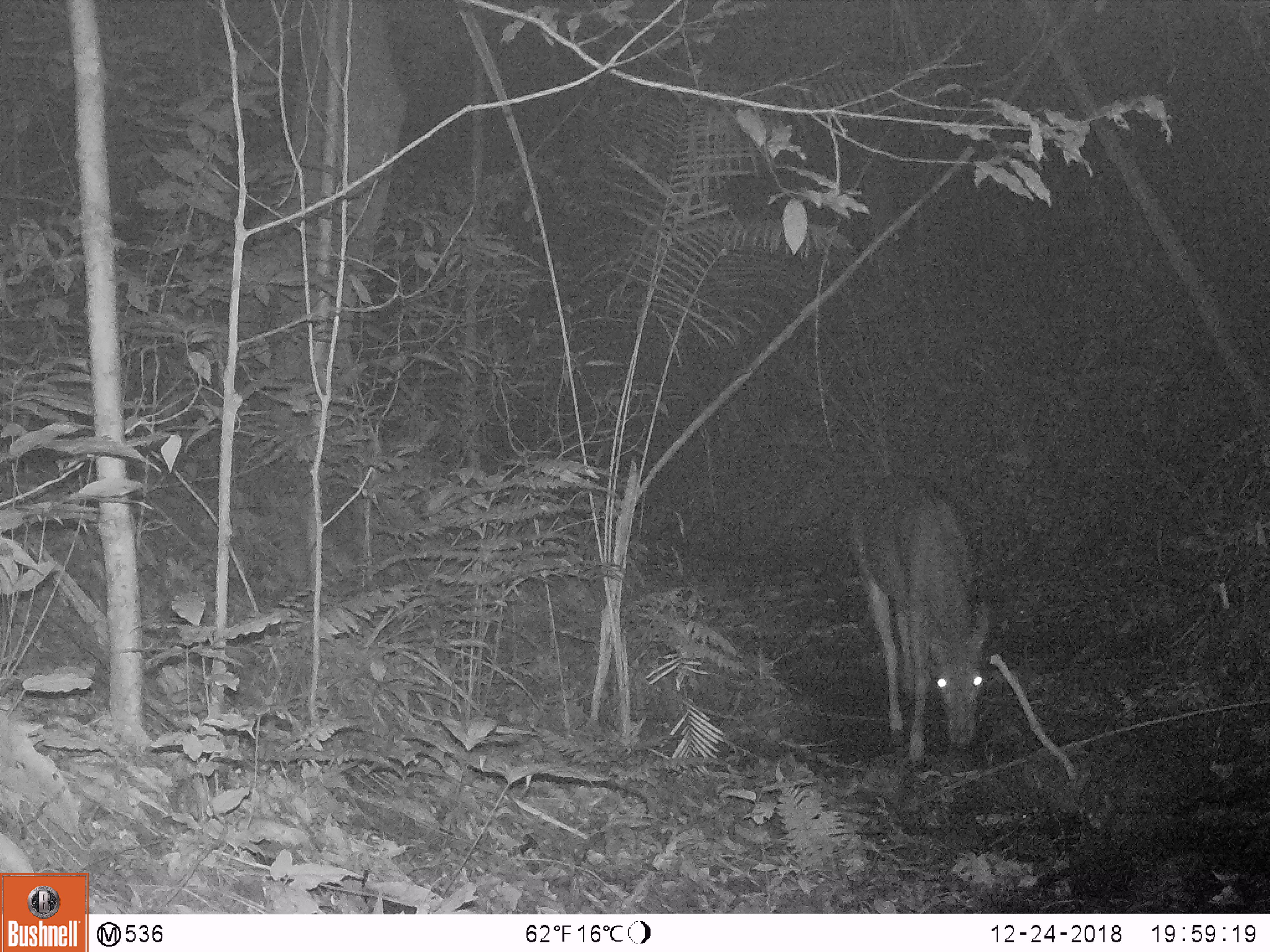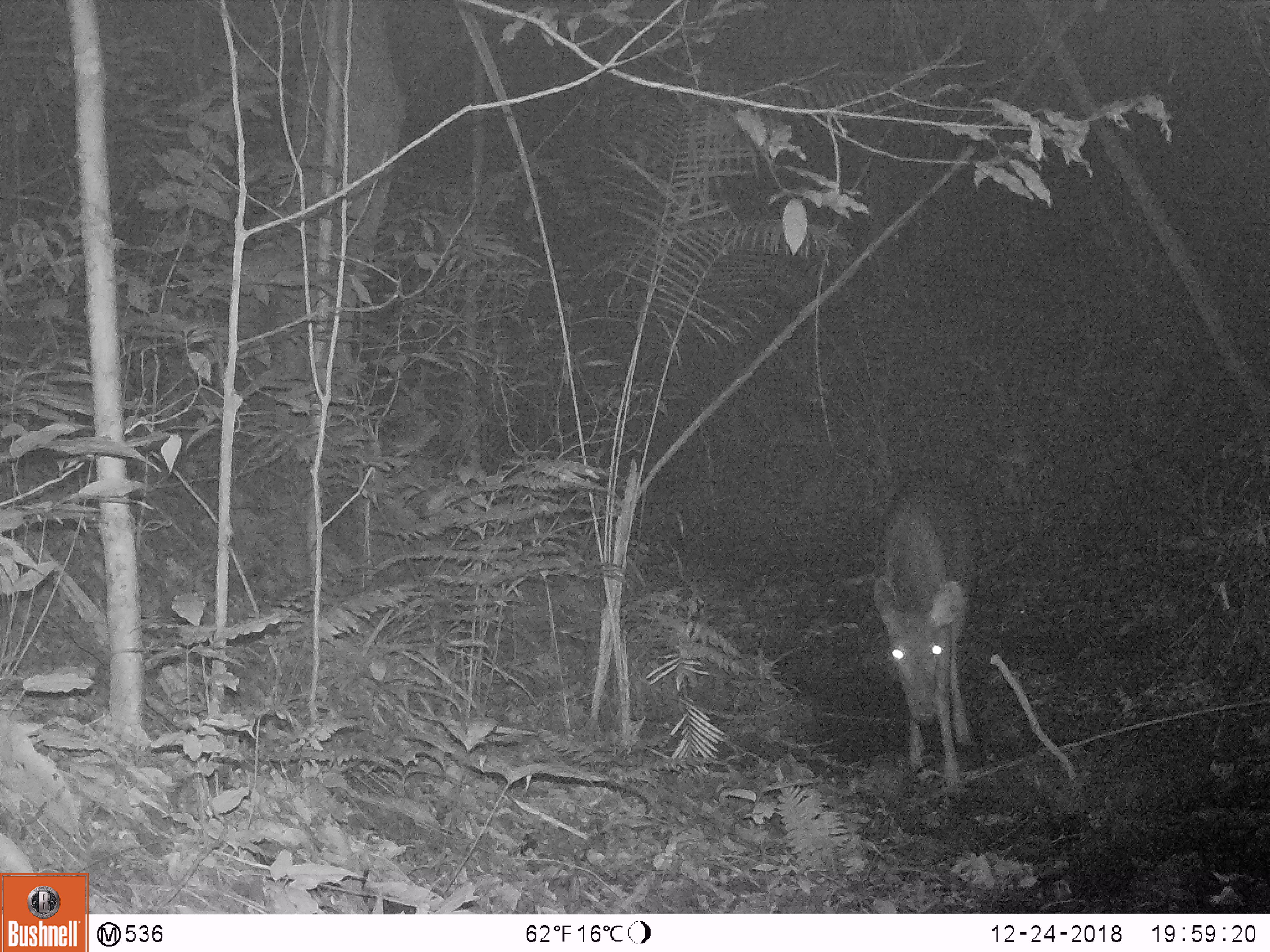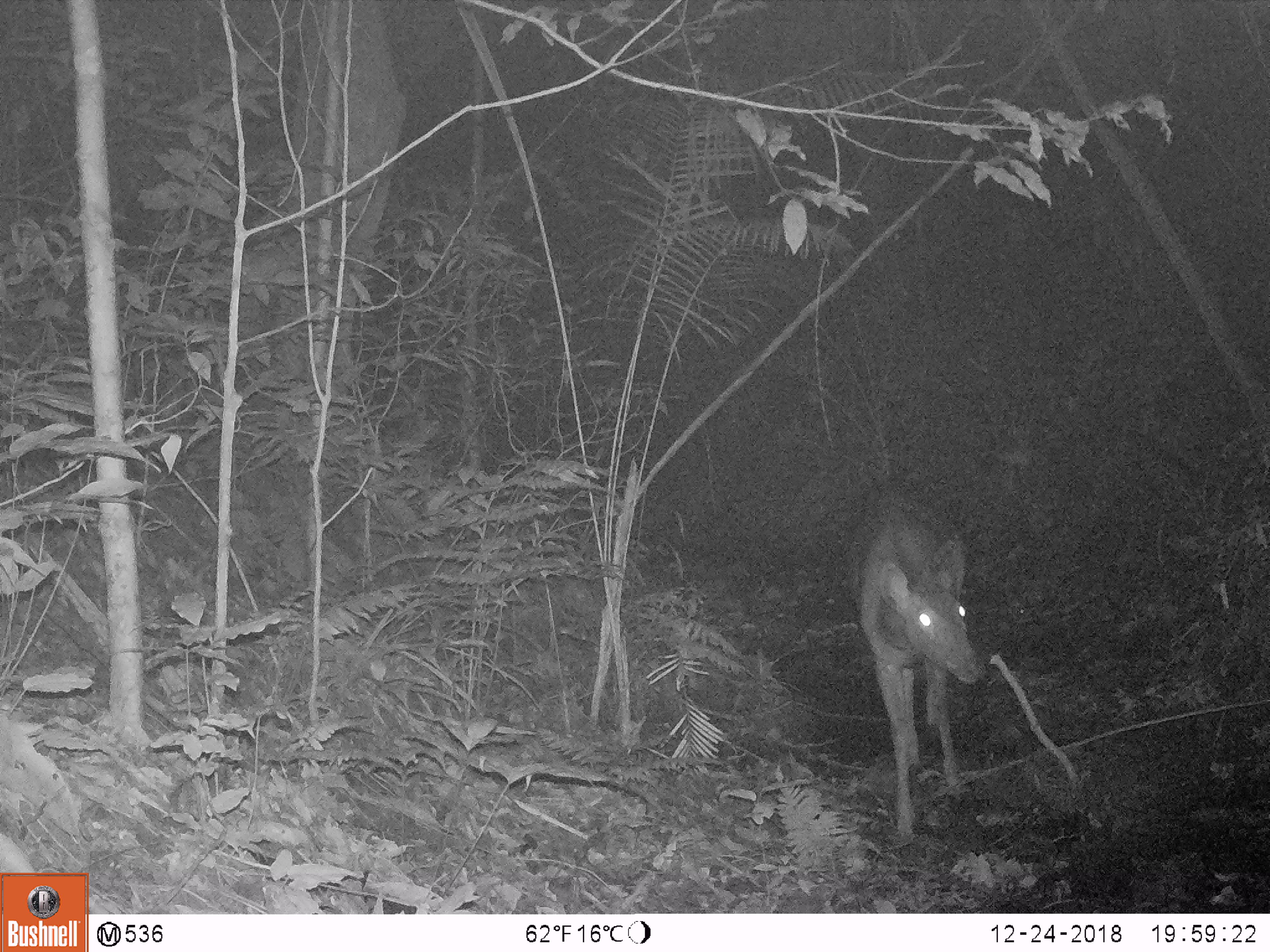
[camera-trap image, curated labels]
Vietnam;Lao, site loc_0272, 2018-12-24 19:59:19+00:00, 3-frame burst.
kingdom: Animalia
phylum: Chordata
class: Mammalia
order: Artiodactyla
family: Cervidae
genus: Rusa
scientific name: Rusa unicolor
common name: sambar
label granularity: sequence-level